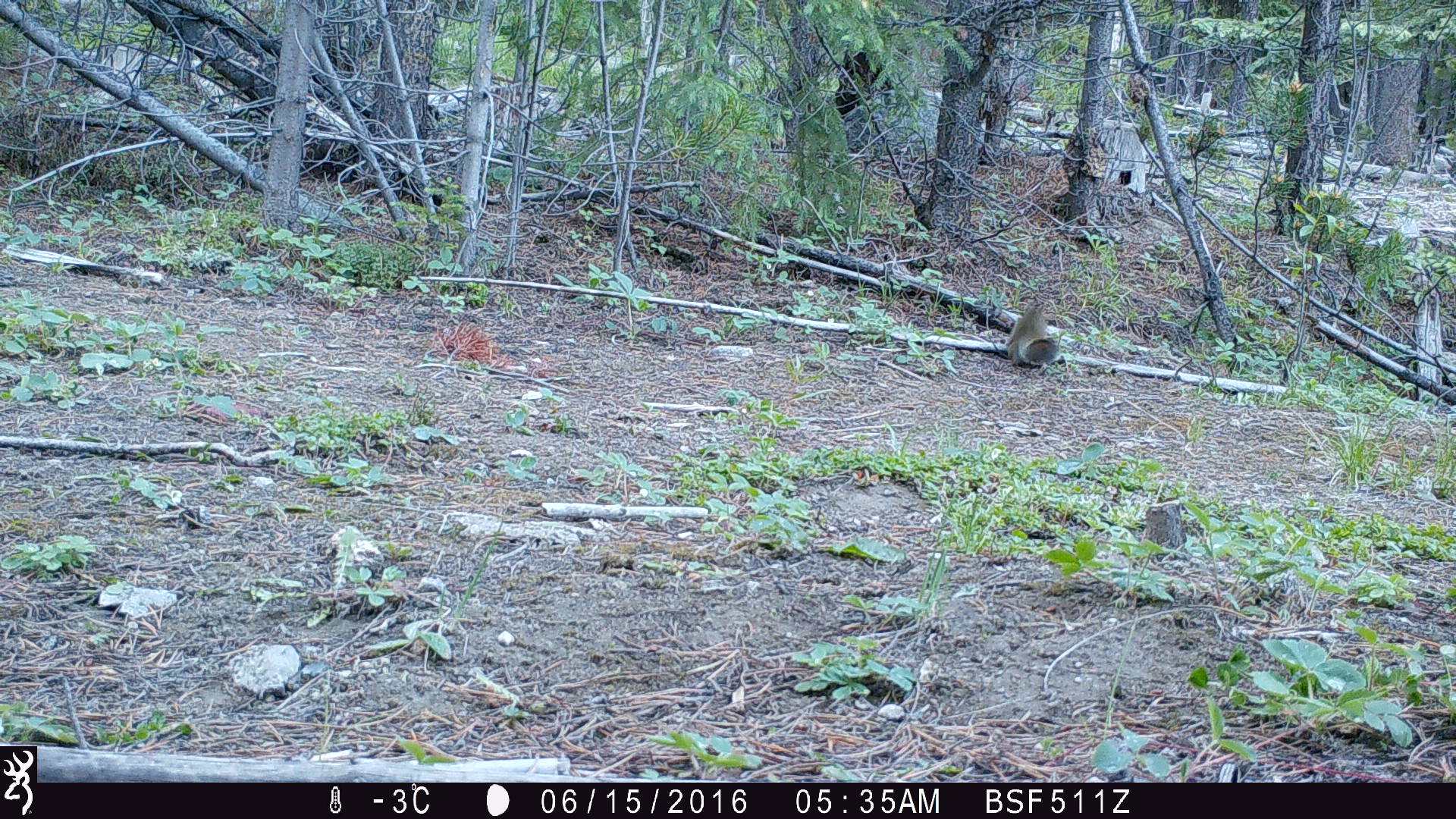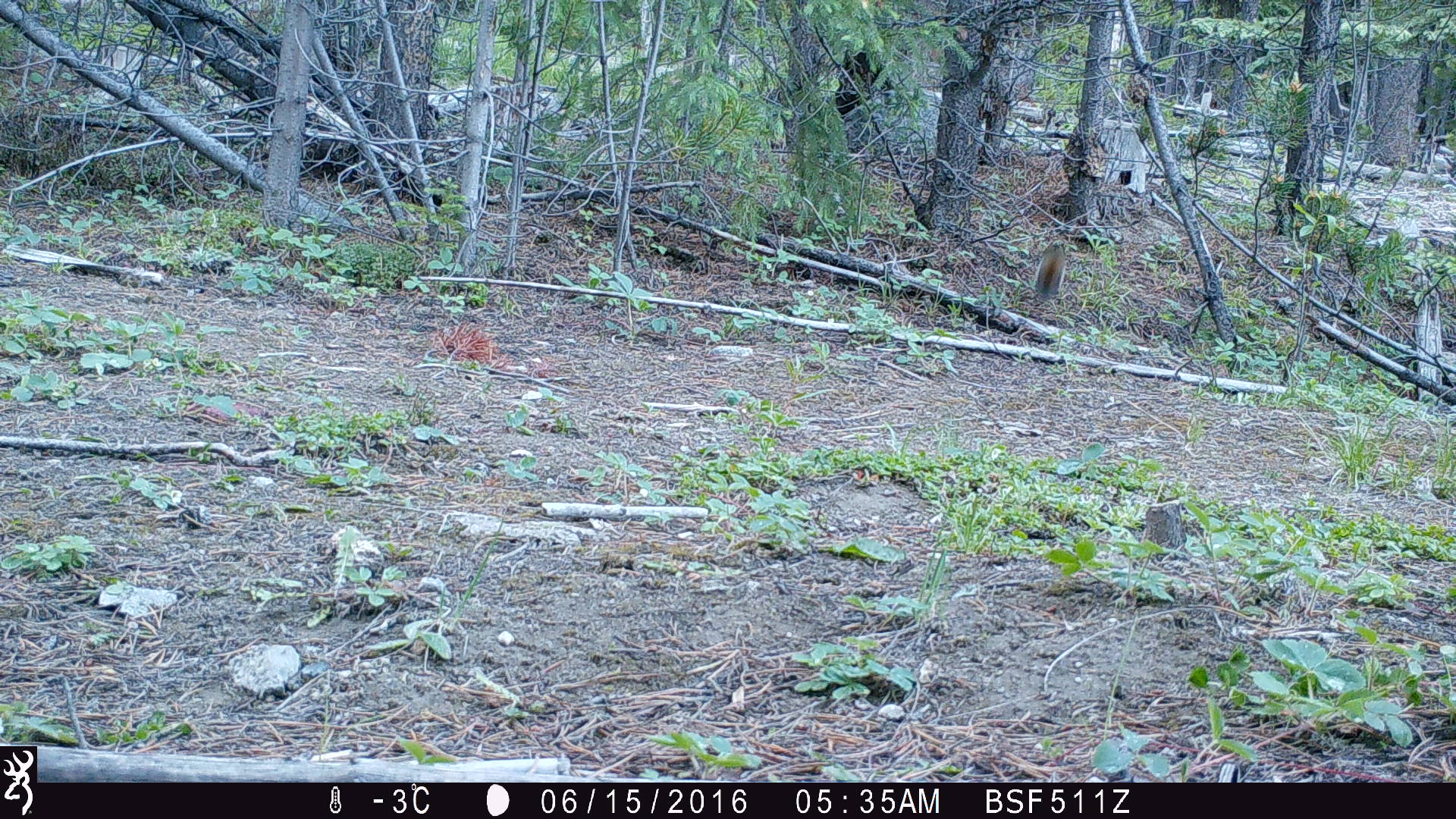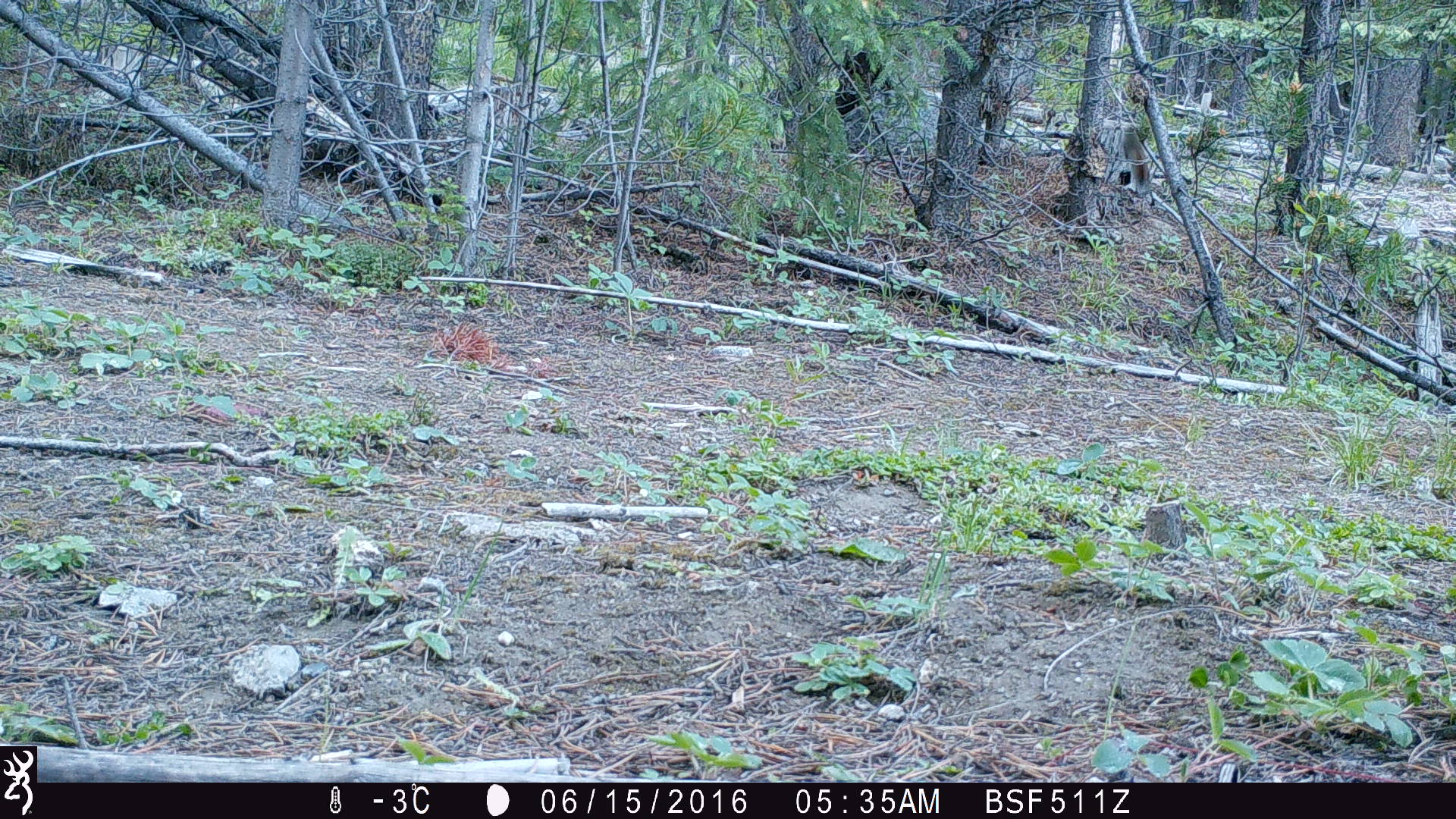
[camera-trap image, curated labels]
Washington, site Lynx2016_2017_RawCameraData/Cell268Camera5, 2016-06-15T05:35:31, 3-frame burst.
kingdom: Animalia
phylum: Chordata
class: Mammalia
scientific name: Mammalia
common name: small mammal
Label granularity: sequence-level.